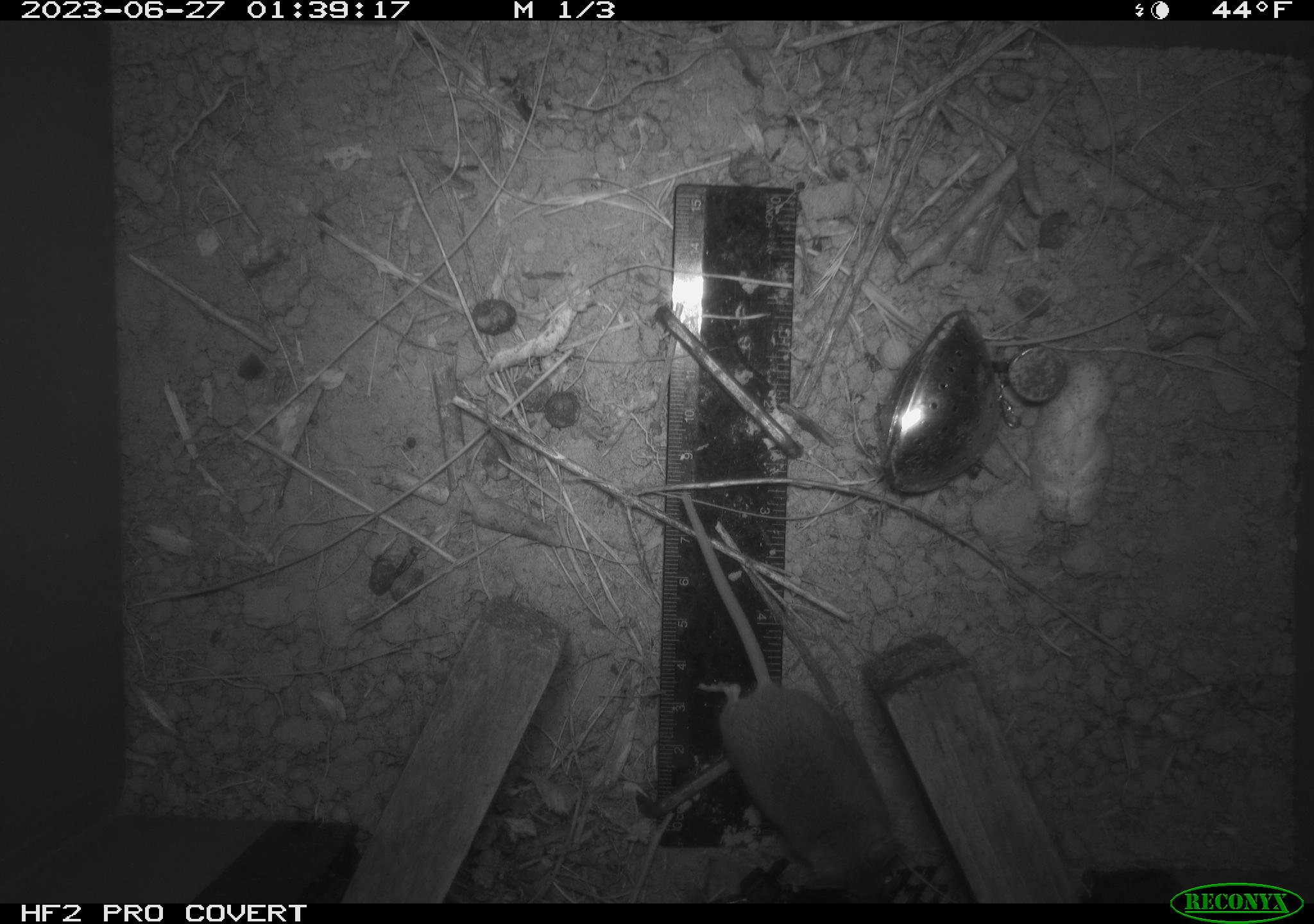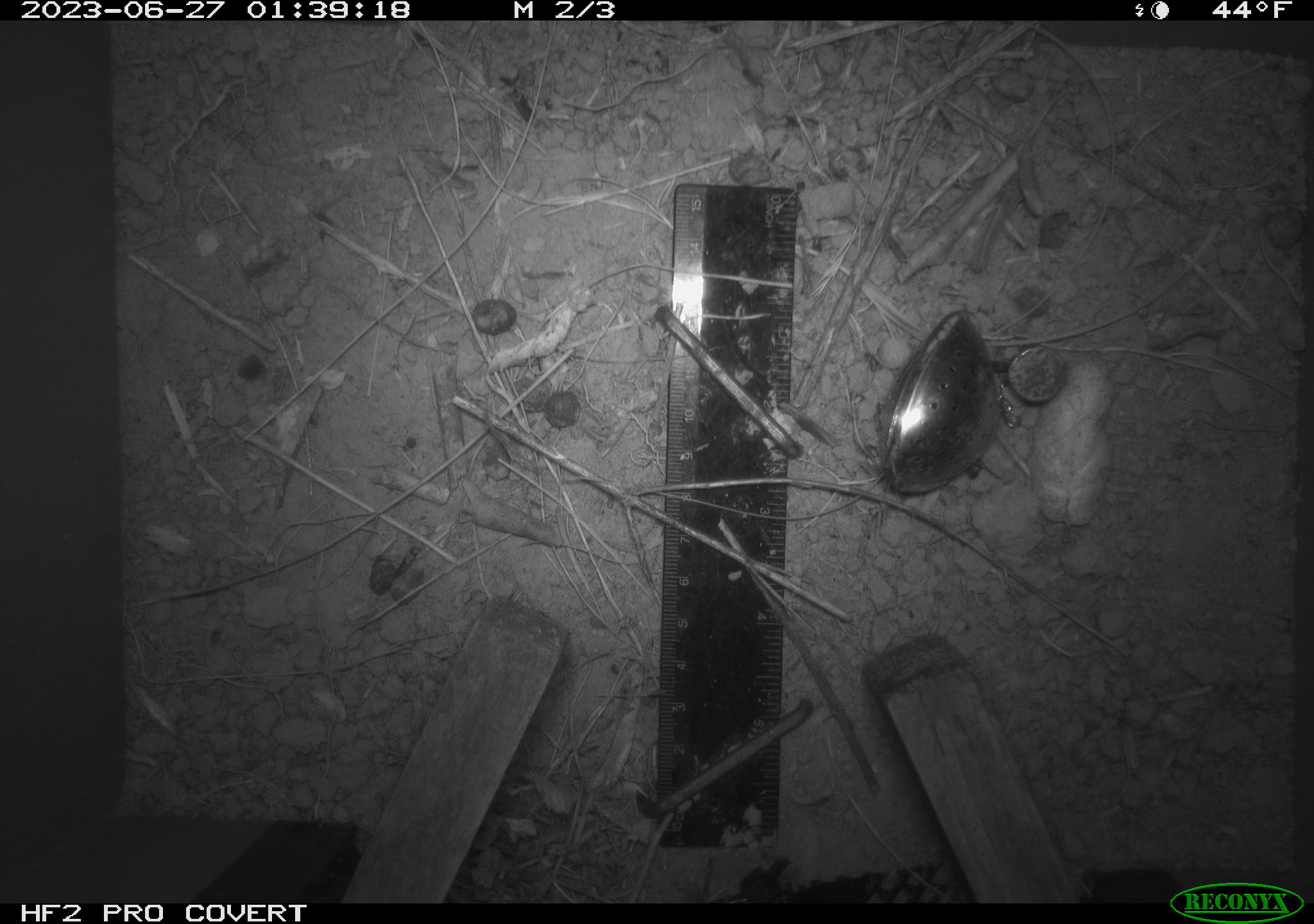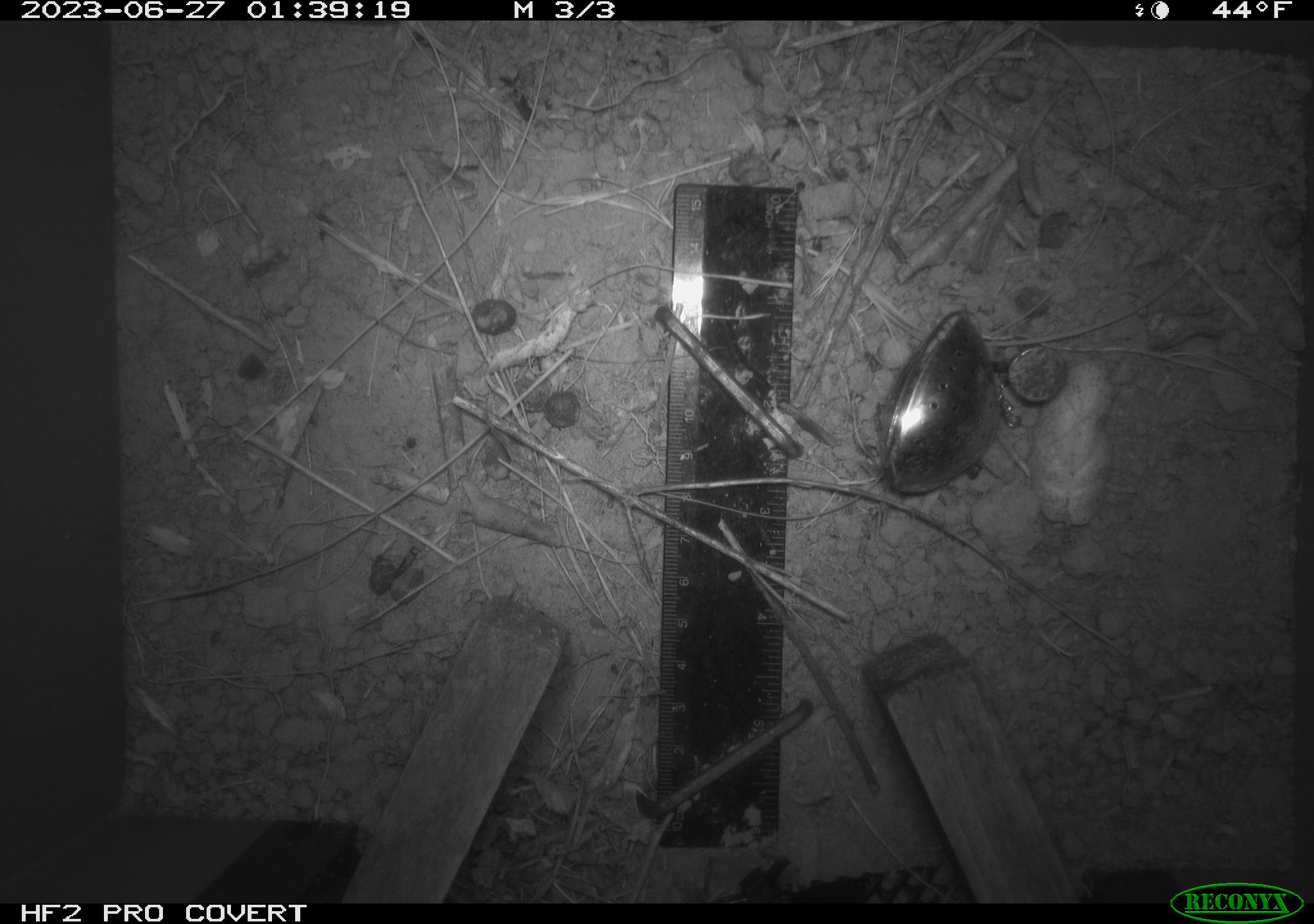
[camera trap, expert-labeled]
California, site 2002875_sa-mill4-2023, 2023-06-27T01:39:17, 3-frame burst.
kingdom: Animalia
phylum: Chordata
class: Mammalia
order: Rodentia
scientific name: Rodentia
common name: mouse species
Mouse species (Rodentia).